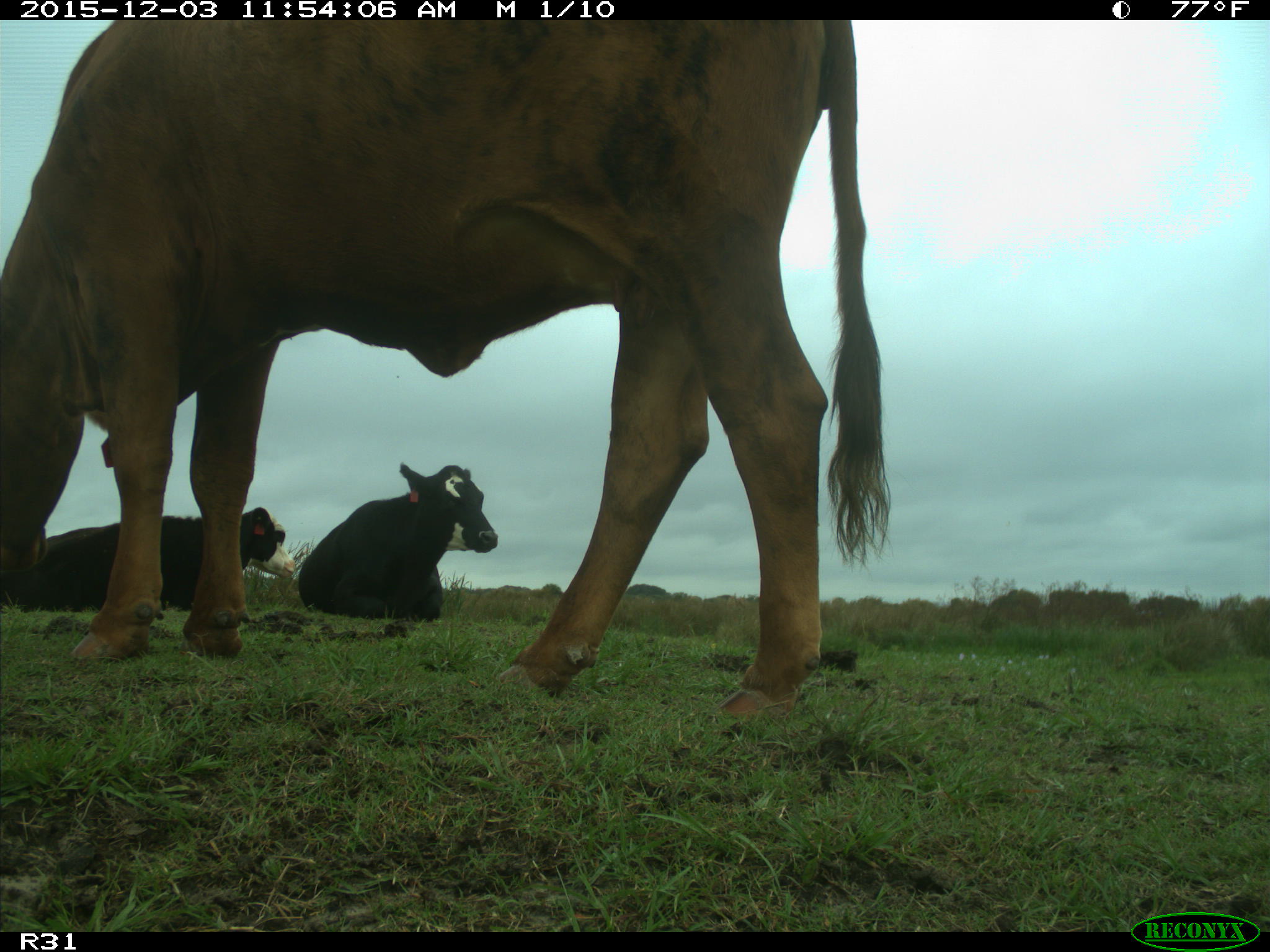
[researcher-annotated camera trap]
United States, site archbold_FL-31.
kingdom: Animalia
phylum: Chordata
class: Mammalia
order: Artiodactyla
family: Bovidae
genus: Bos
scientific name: Bos taurus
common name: domestic cow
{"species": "Bos taurus (domestic cow)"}